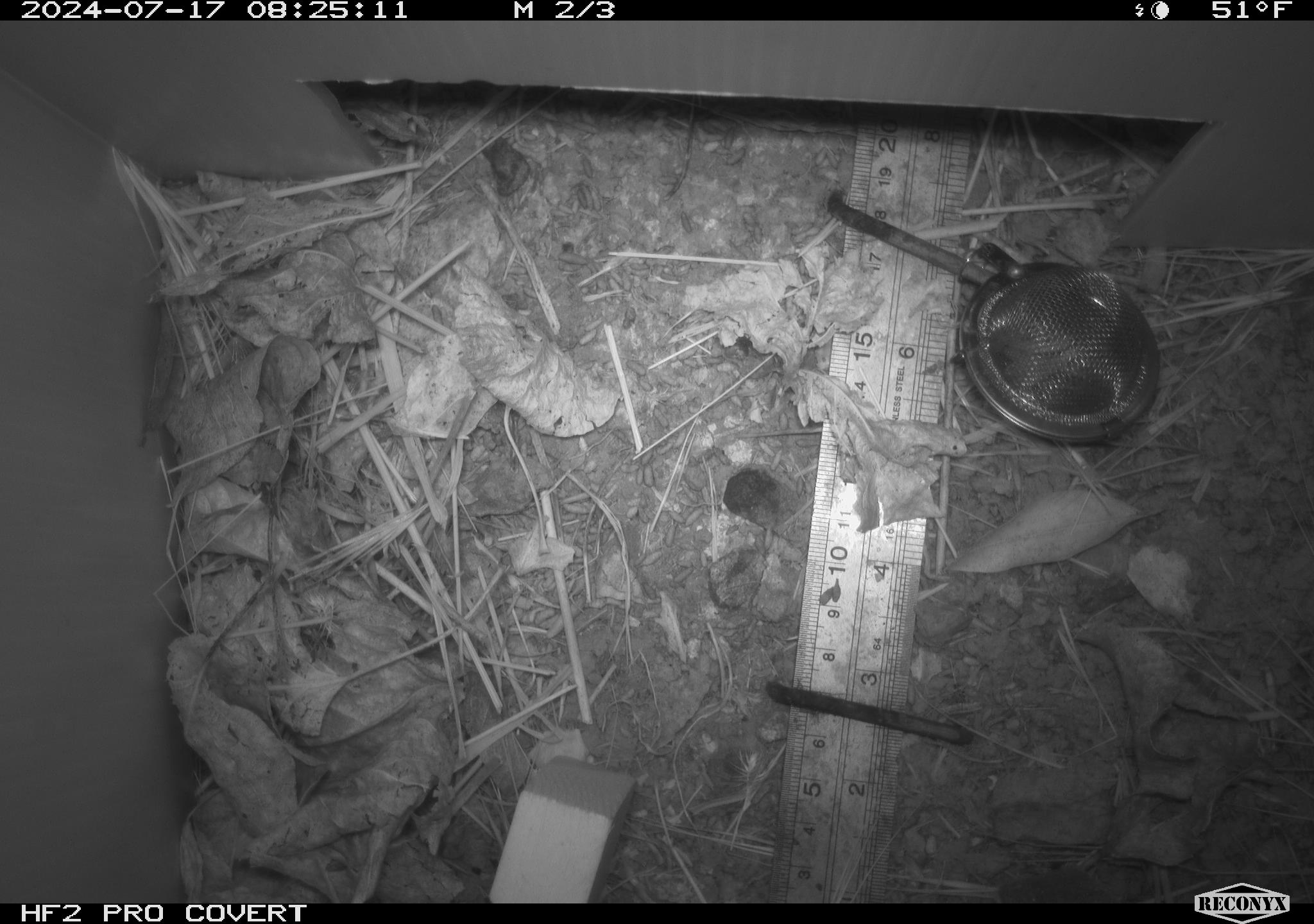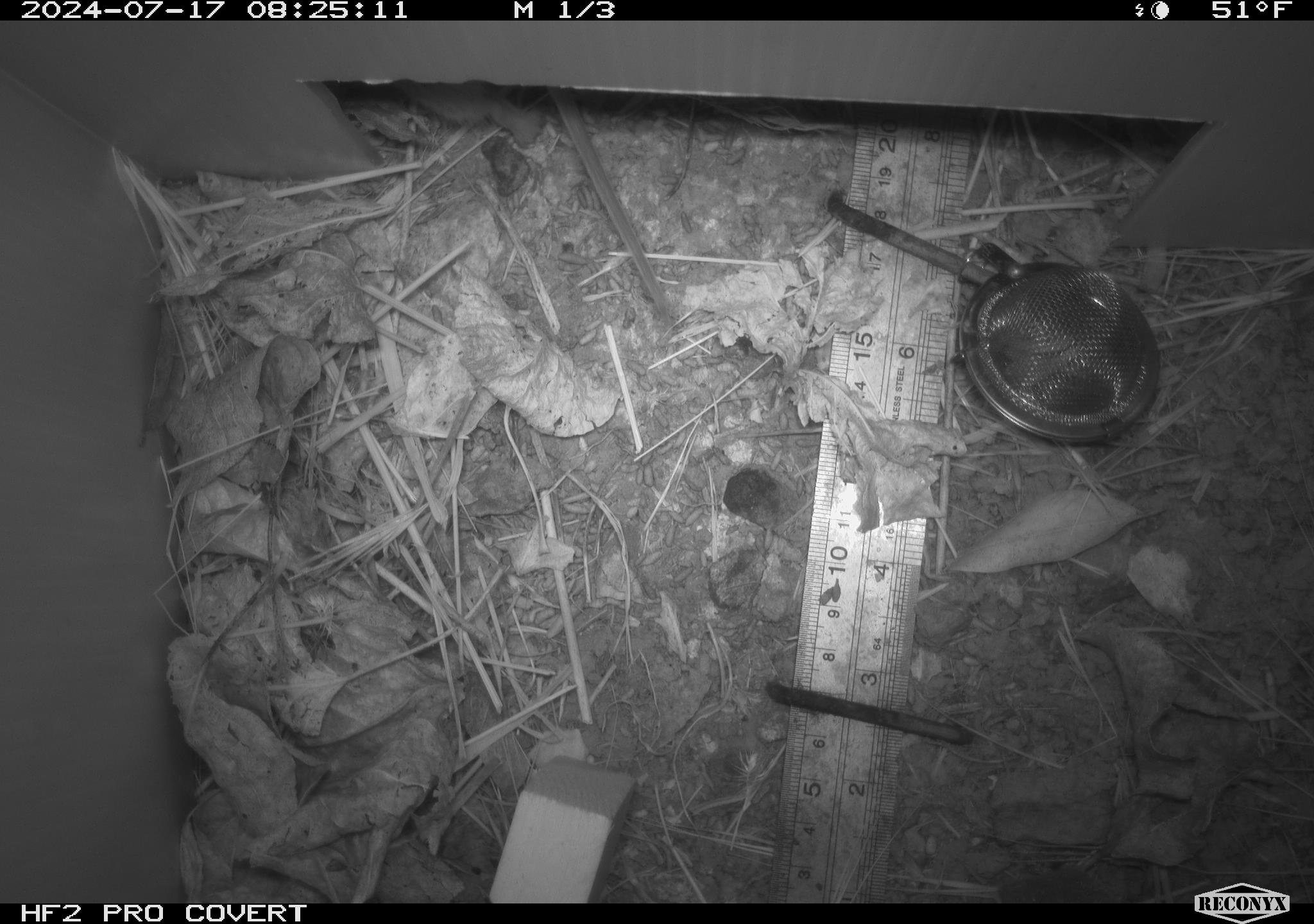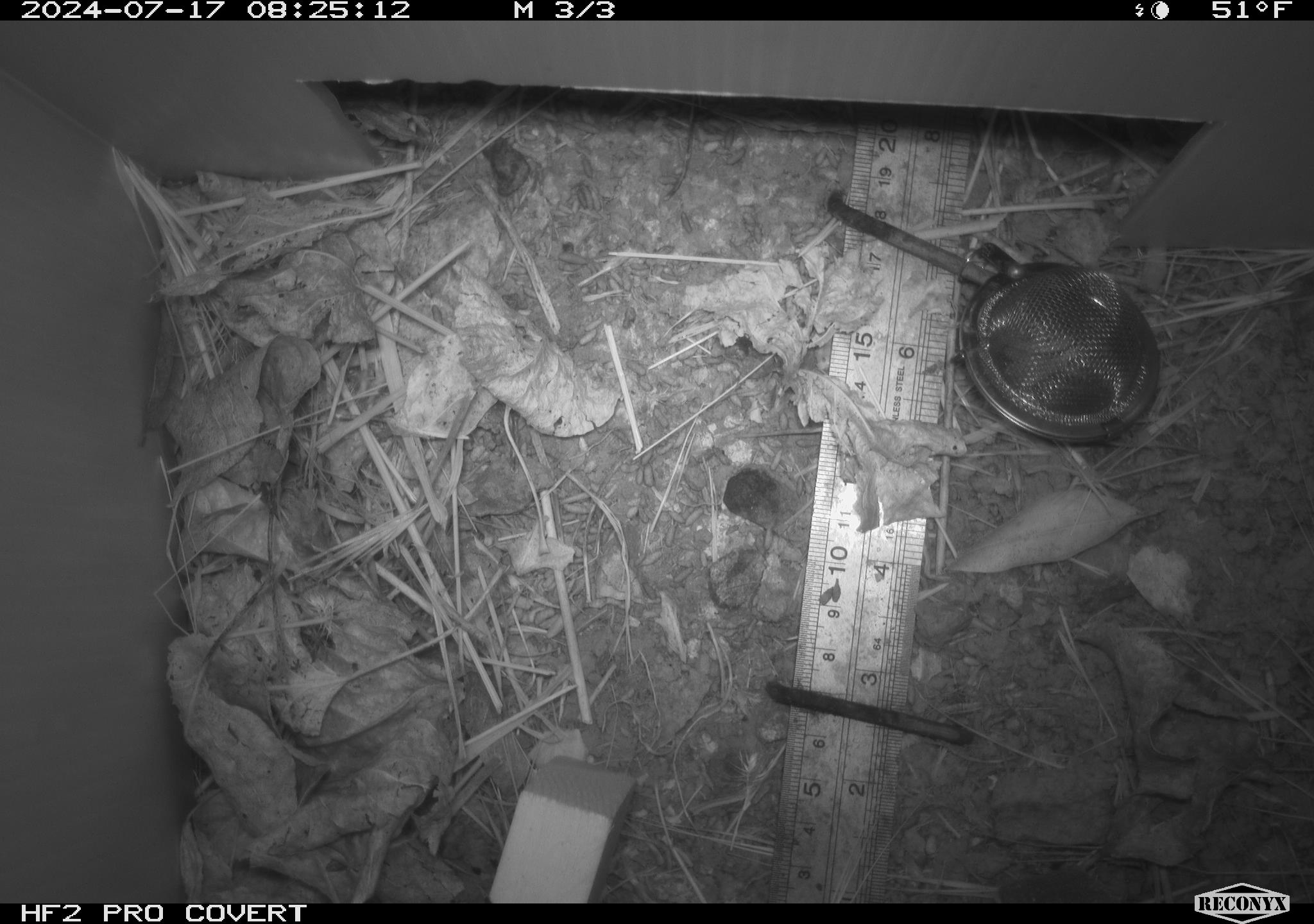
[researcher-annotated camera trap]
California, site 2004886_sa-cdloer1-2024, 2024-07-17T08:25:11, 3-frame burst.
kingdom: Animalia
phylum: Chordata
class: Mammalia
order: Rodentia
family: Cricetidae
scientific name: Arvicolinae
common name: voles, lemmings, and muskrats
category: arvicolinae subfamily